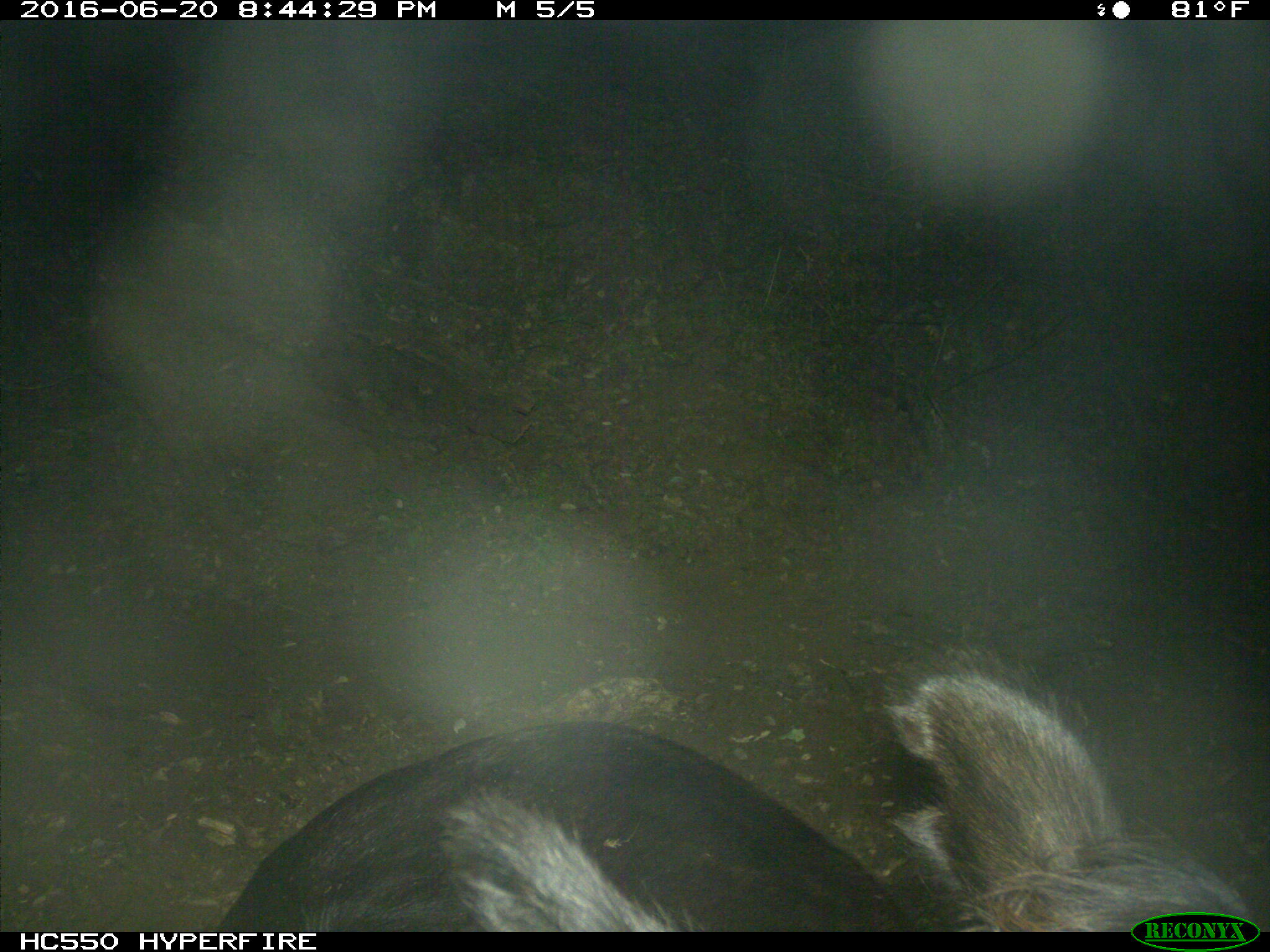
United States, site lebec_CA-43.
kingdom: Animalia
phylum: Chordata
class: Mammalia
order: Artiodactyla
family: Bovidae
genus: Bos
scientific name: Bos taurus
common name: domestic cow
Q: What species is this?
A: Bos taurus (domestic cow).